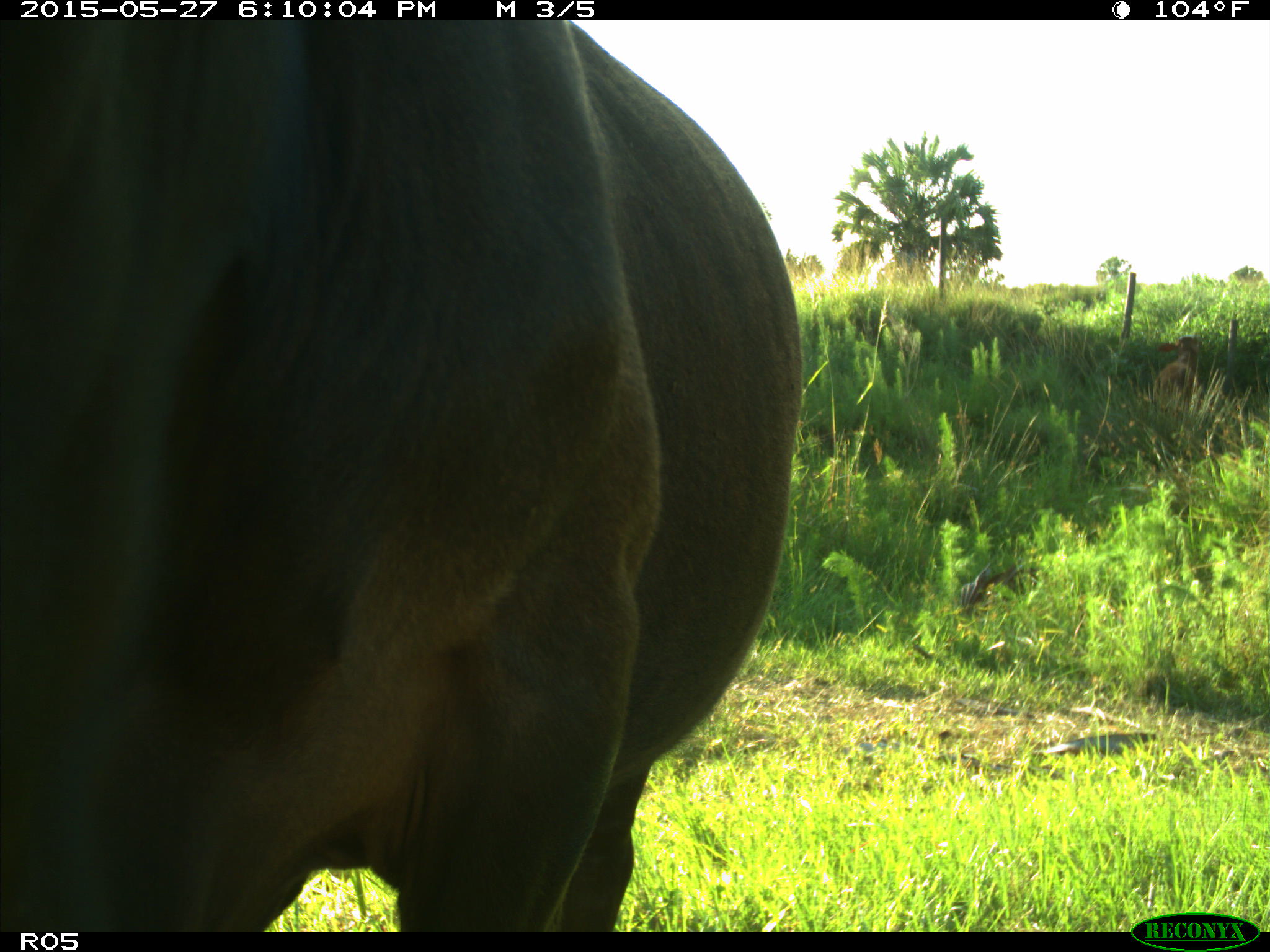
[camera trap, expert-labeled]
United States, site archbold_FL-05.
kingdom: Animalia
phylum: Chordata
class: Mammalia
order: Artiodactyla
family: Bovidae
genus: Bos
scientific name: Bos taurus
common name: domestic cow